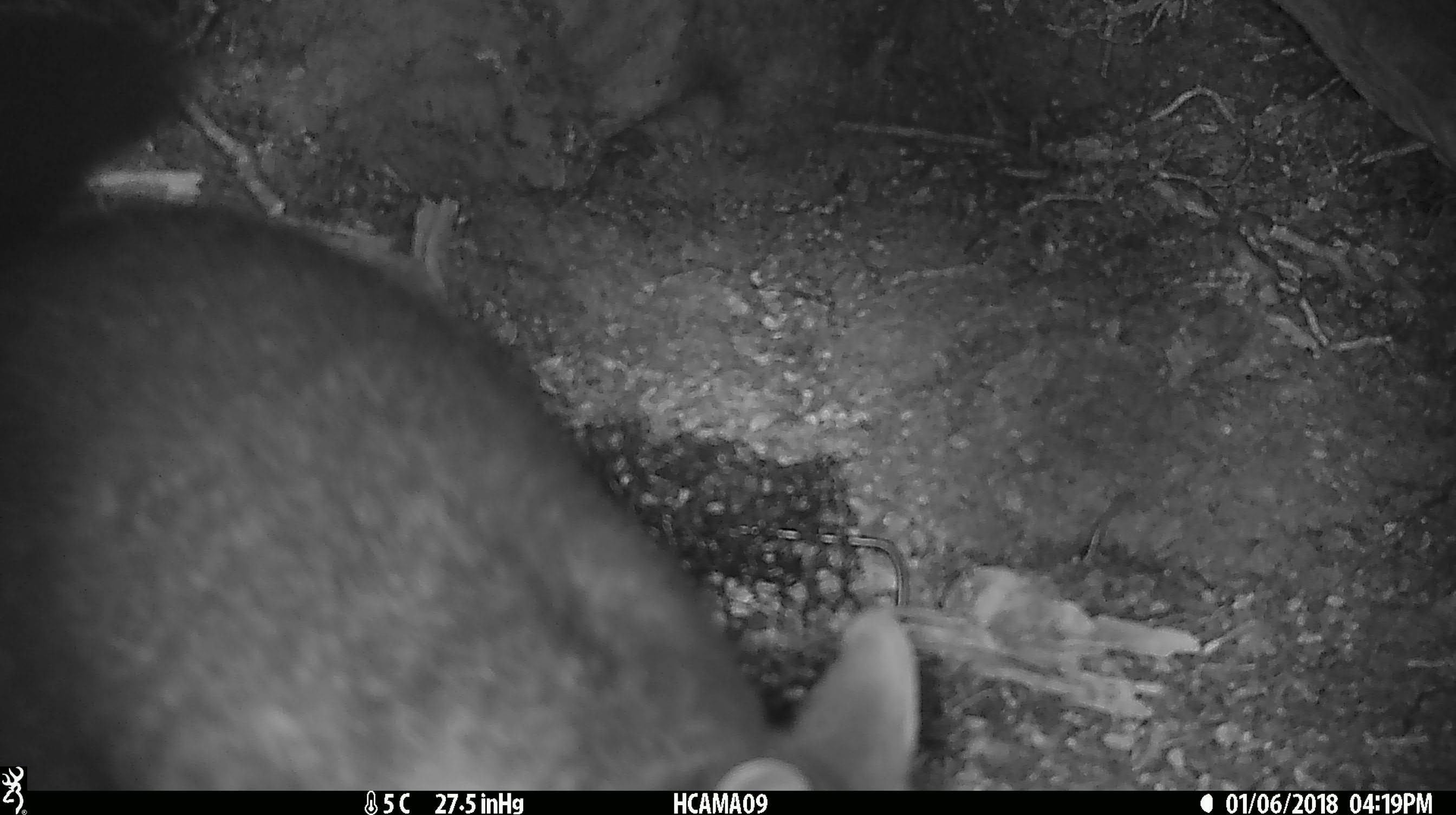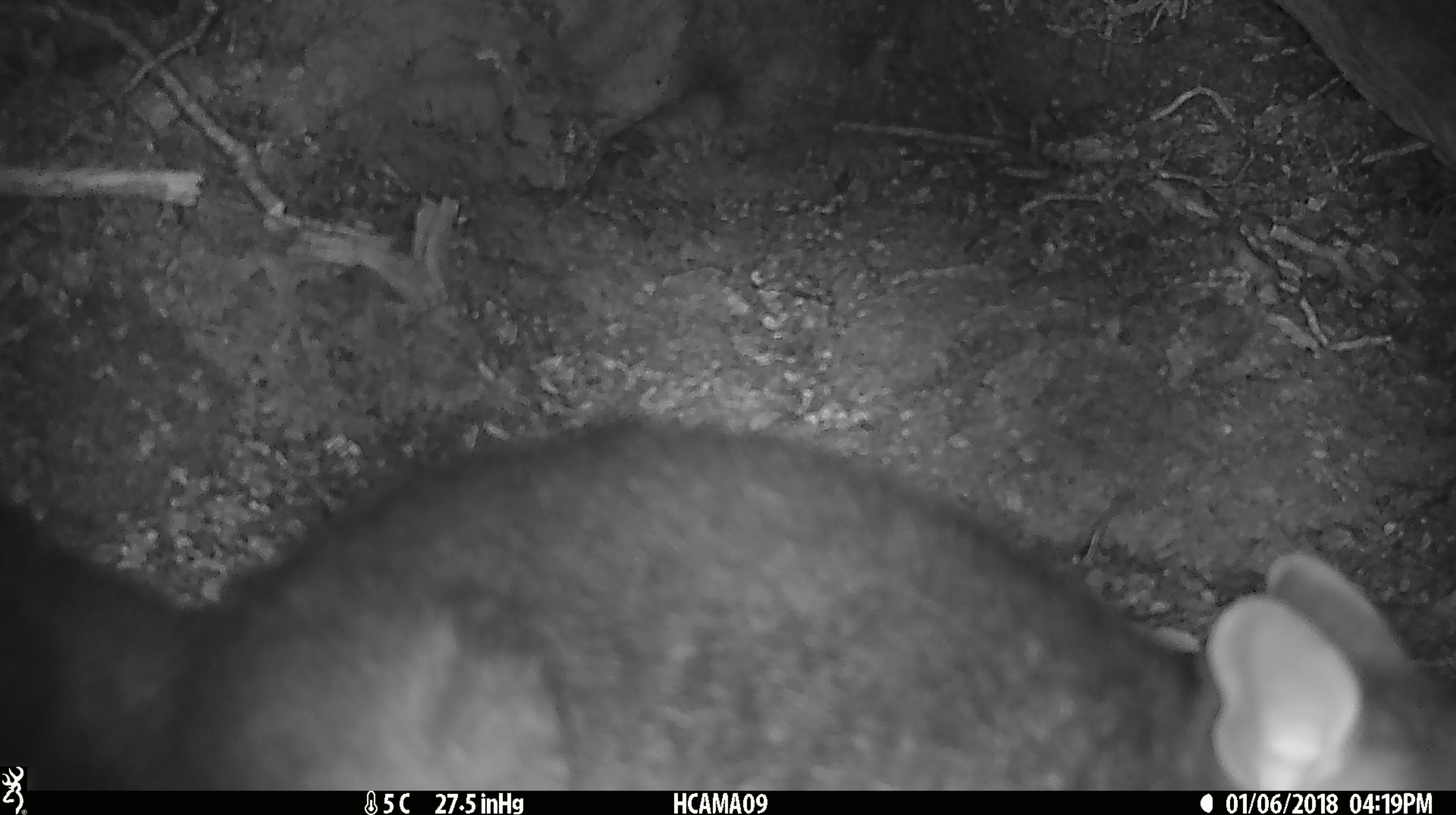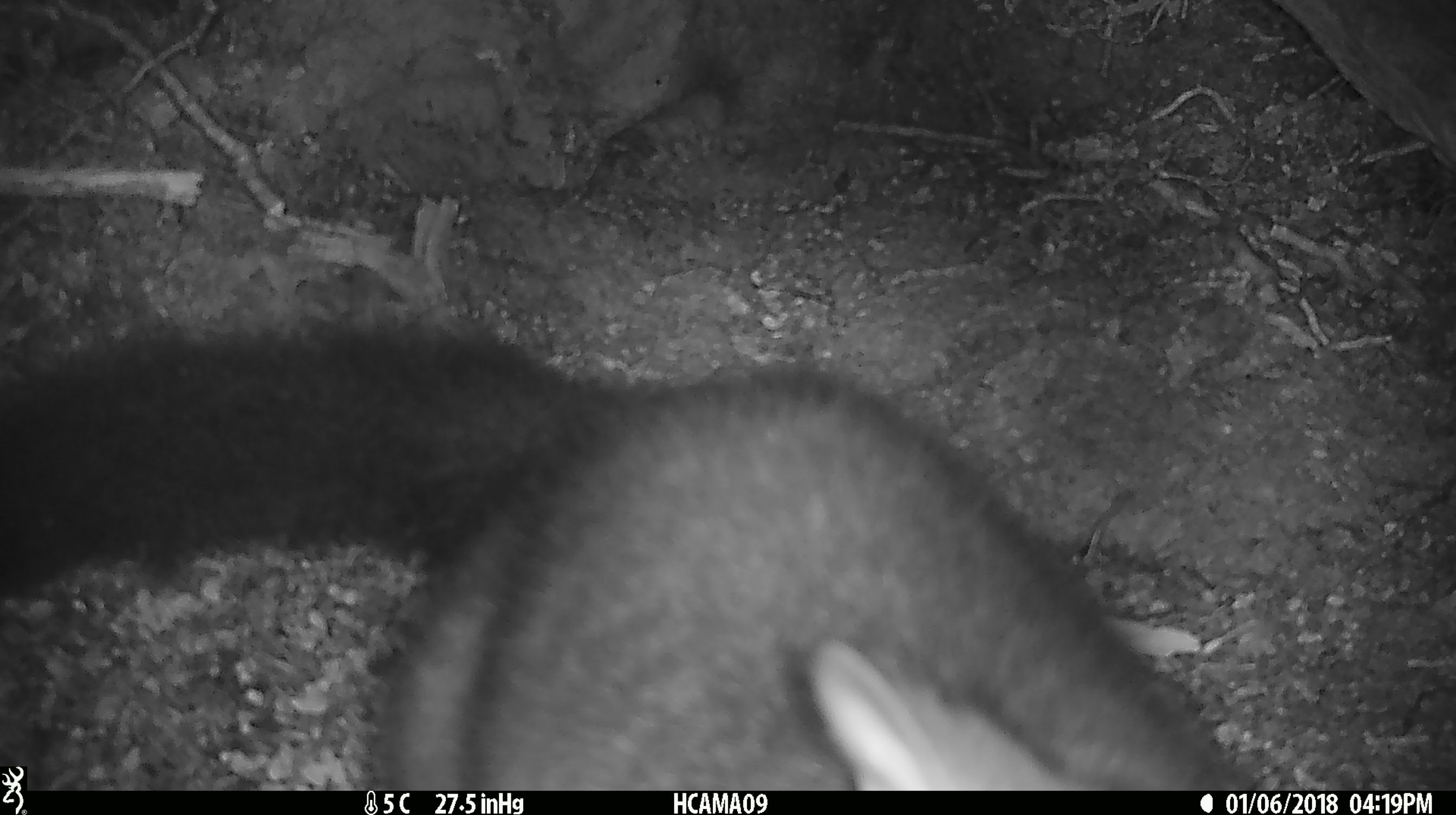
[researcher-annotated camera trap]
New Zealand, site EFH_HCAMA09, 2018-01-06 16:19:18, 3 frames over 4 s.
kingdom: Animalia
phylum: Chordata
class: Mammalia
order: Diprotodontia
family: Phalangeridae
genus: Trichosurus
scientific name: Trichosurus vulpecula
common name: common brushtail possum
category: possum